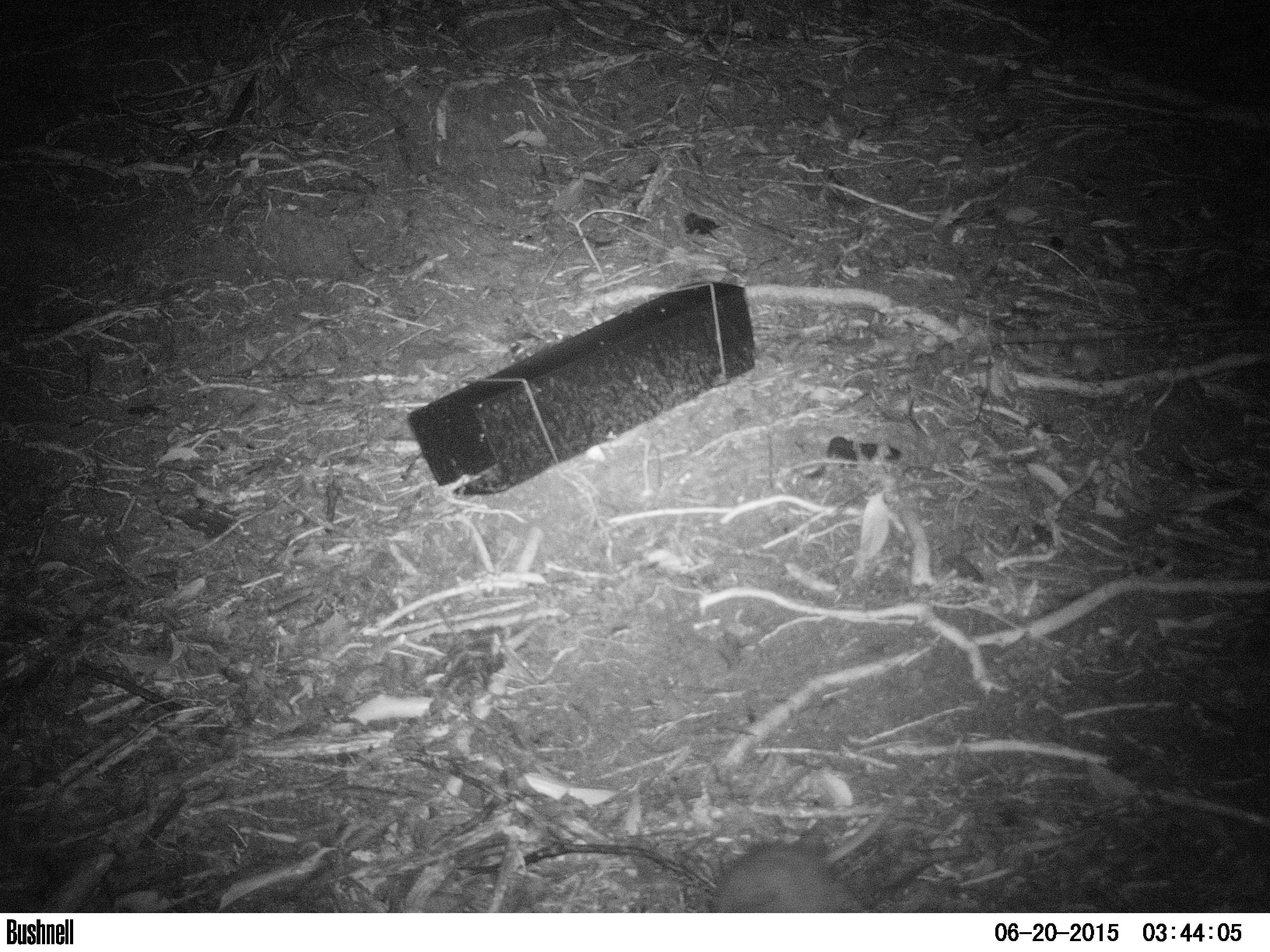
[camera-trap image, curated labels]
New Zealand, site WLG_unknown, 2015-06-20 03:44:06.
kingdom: Animalia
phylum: Chordata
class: Mammalia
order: Rodentia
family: Muridae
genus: Rattus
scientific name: Rattus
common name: rat